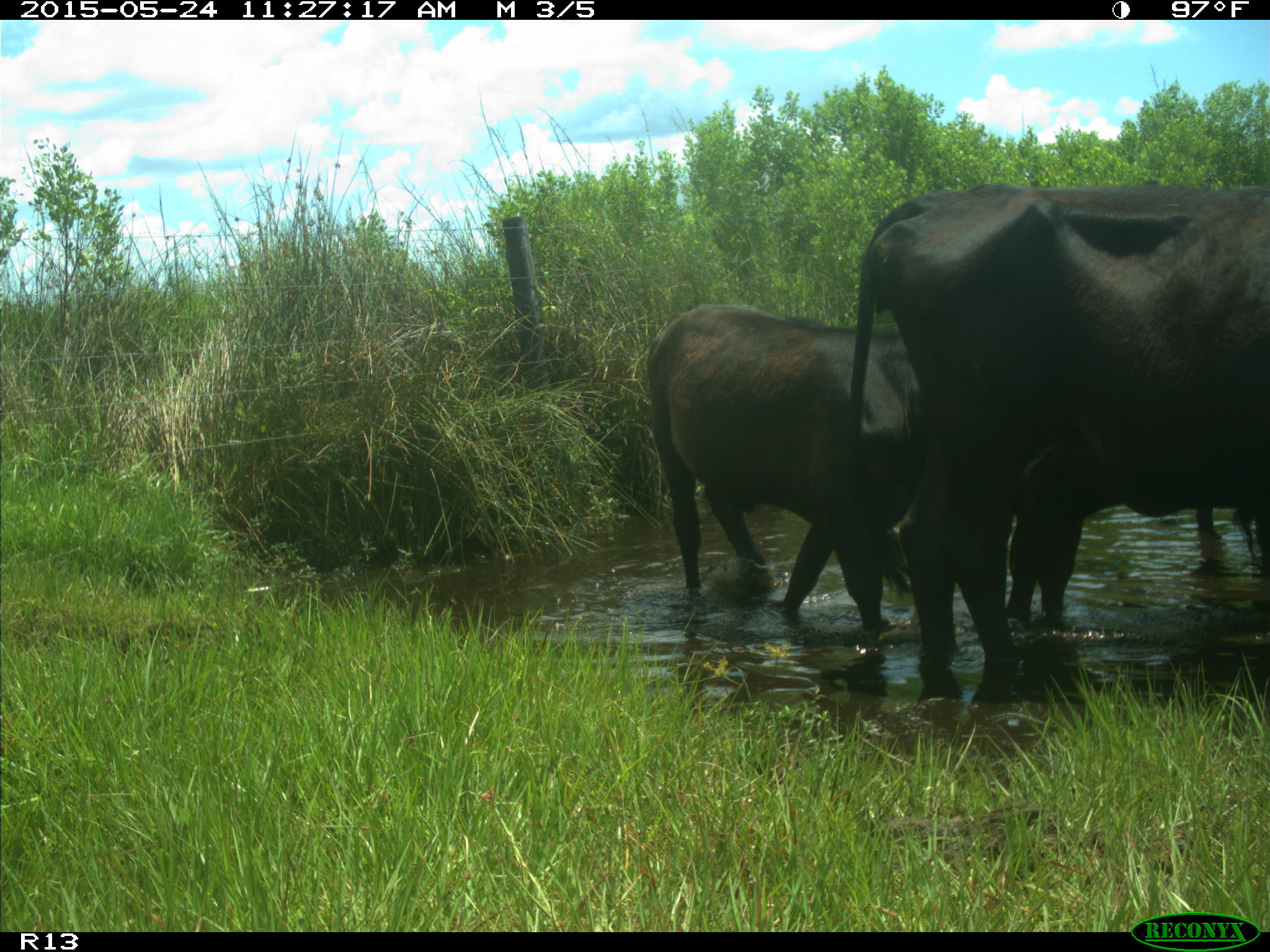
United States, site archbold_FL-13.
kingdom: Animalia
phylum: Chordata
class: Mammalia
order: Artiodactyla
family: Bovidae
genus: Bos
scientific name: Bos taurus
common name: domestic cow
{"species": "Bos taurus (domestic cow)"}